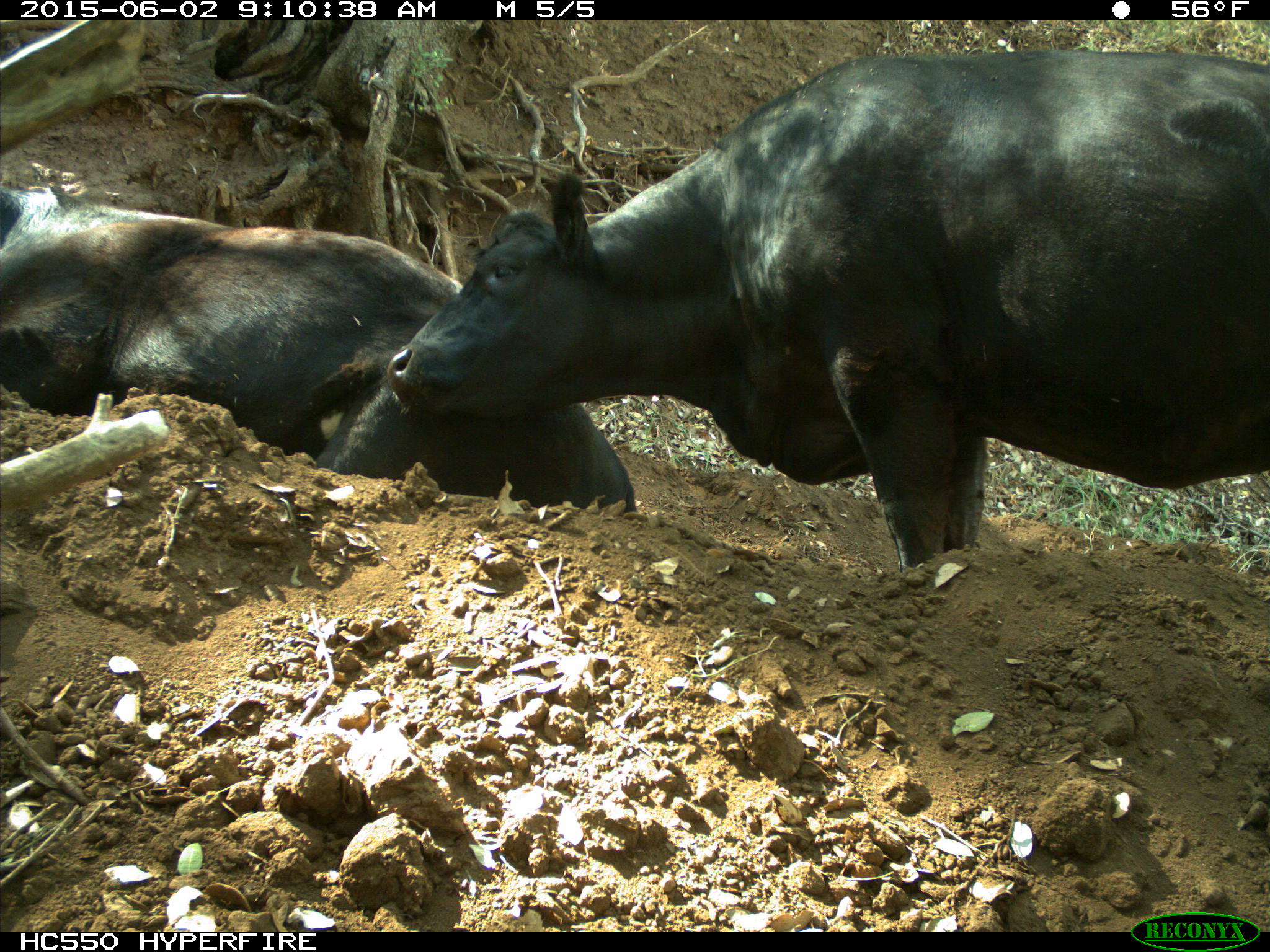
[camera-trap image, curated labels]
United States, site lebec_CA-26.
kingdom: Animalia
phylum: Chordata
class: Mammalia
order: Artiodactyla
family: Bovidae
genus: Bos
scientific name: Bos taurus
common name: domestic cow